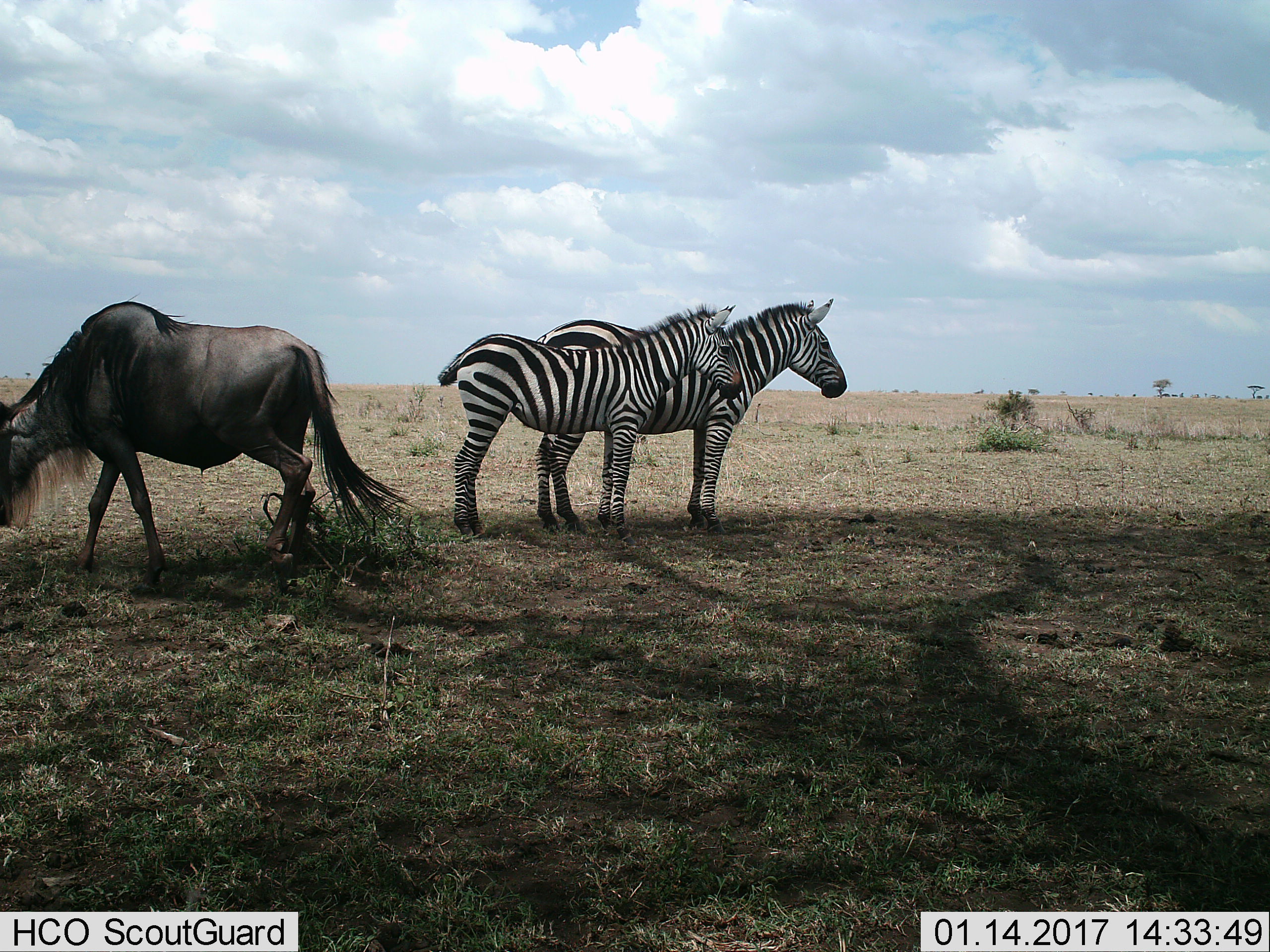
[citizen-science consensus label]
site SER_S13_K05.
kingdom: Animalia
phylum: Chordata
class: Mammalia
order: Artiodactyla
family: Bovidae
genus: Connochaetes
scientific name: Connochaetes taurinus taurinus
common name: blue wildebeest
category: wildebeestblue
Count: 1.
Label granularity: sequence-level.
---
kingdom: Animalia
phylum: Chordata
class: Mammalia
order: Perissodactyla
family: Equidae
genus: Equus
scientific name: Equus quagga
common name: plains zebra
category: zebraplains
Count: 2.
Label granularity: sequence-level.